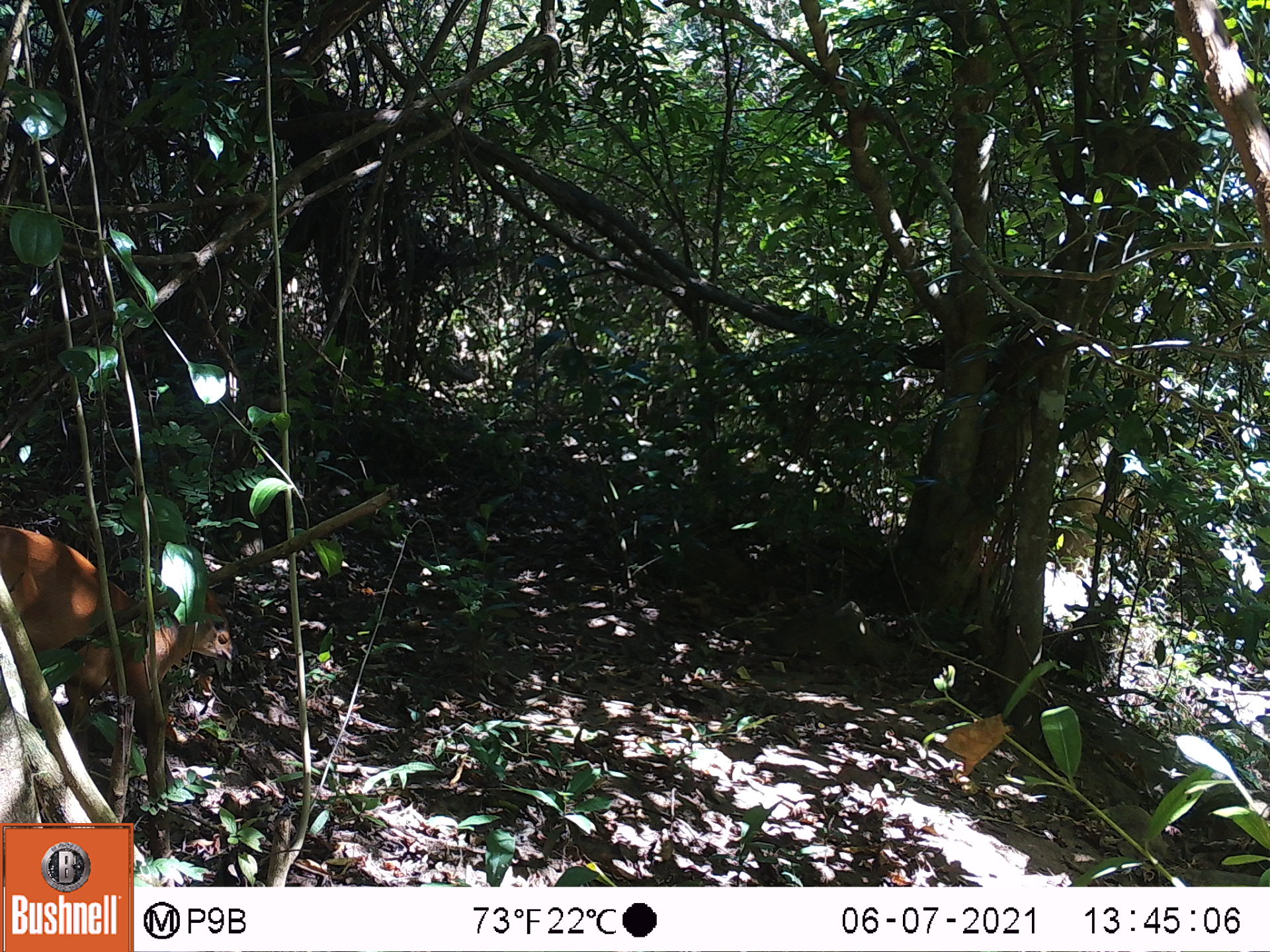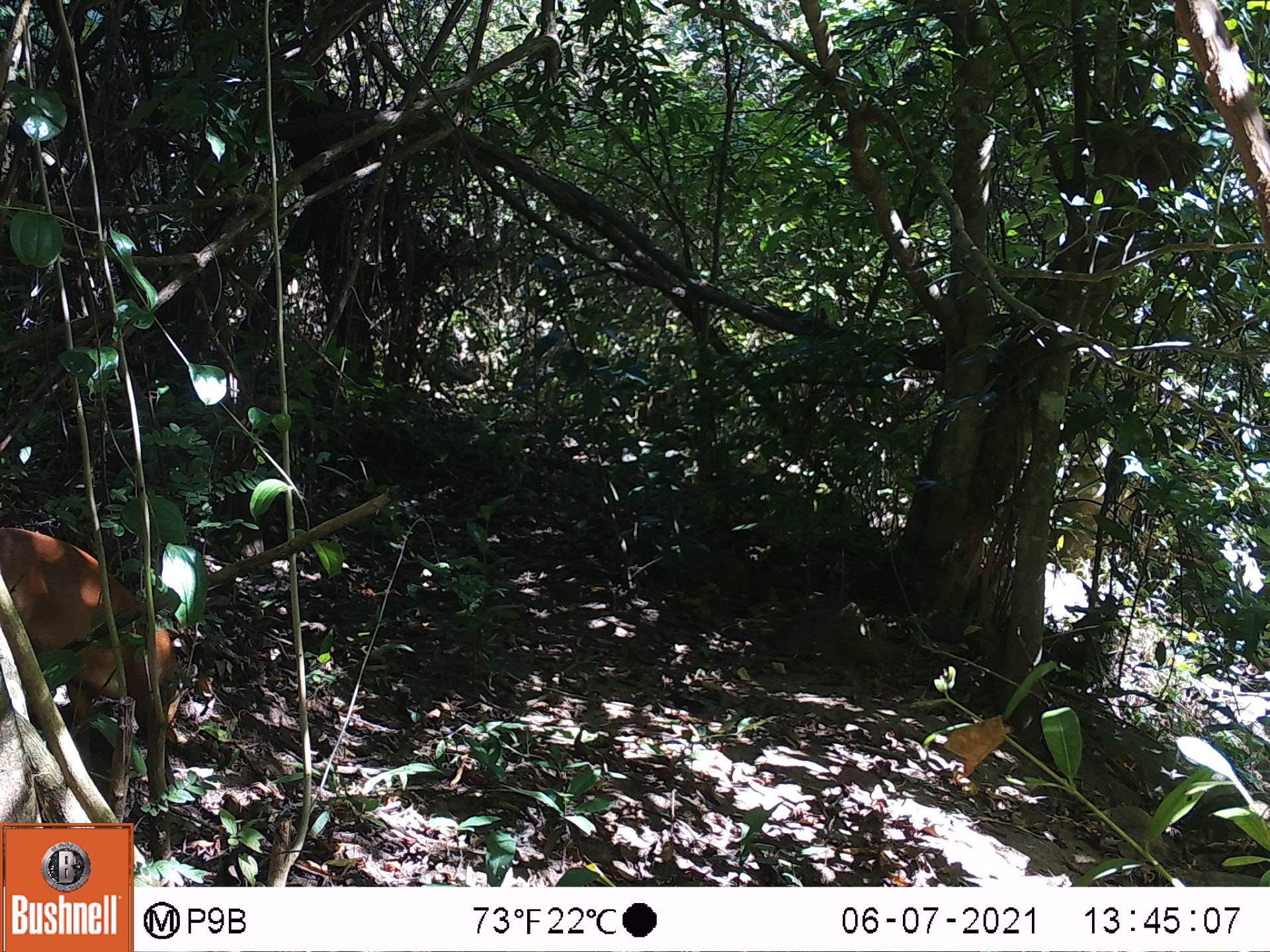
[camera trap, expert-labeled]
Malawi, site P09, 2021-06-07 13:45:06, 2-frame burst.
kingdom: Animalia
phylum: Chordata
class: Mammalia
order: Artiodactyla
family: Bovidae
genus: Cephalophorus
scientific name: Cephalophorus natalensis natalensis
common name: red duiker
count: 1